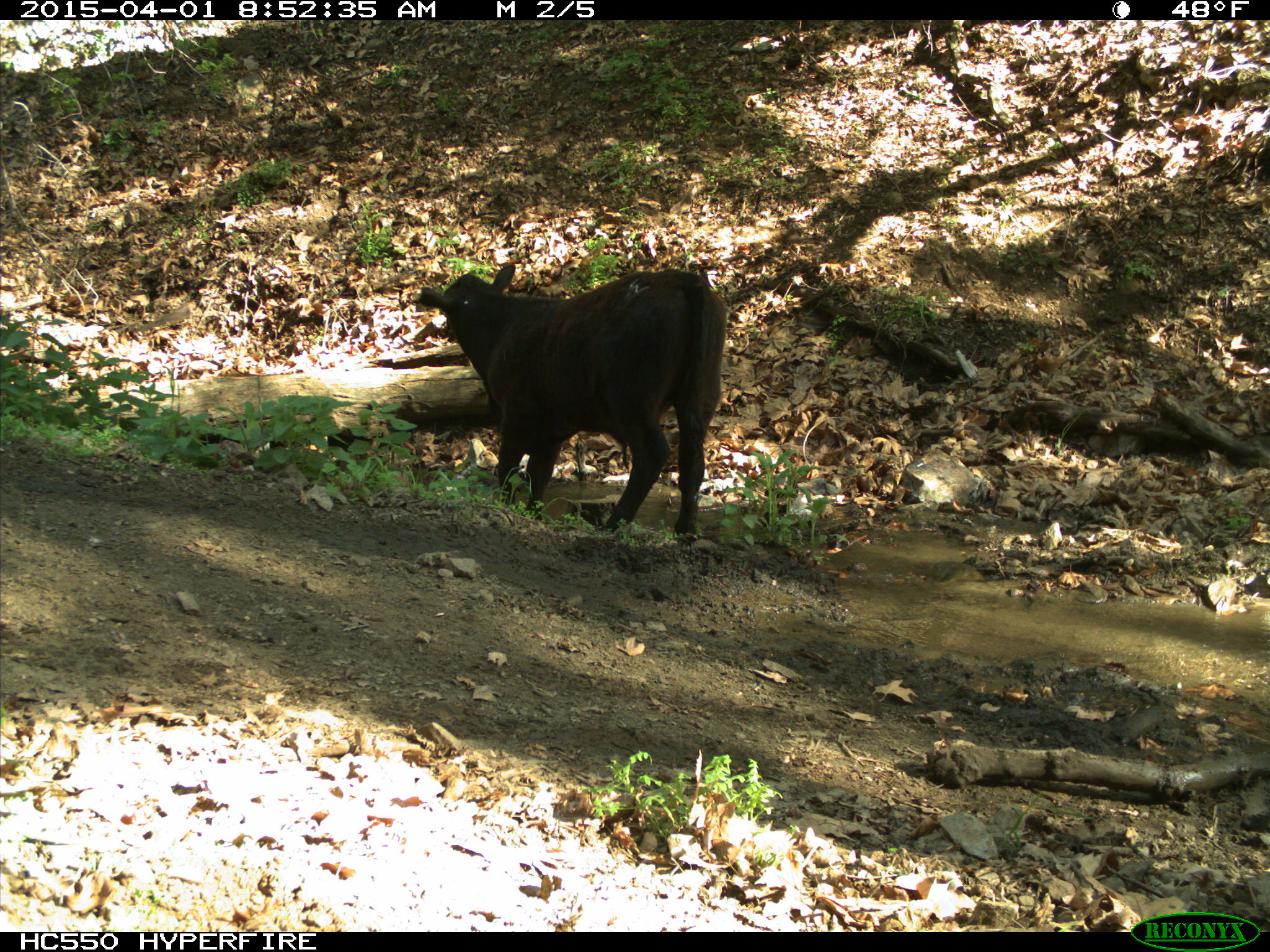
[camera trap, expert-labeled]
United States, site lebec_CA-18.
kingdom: Animalia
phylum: Chordata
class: Mammalia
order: Artiodactyla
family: Bovidae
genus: Bos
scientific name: Bos taurus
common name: domestic cow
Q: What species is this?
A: Bos taurus (domestic cow).